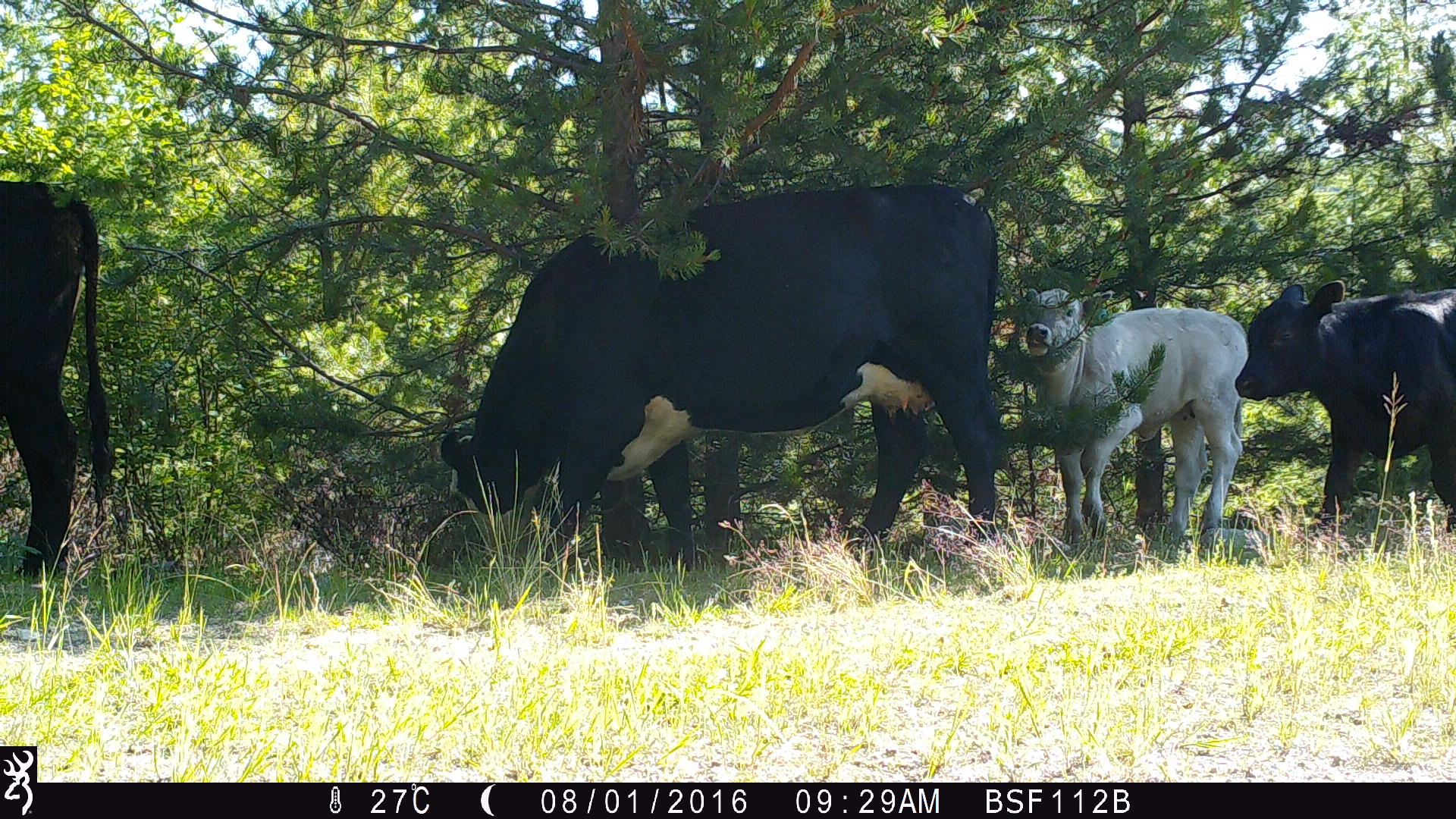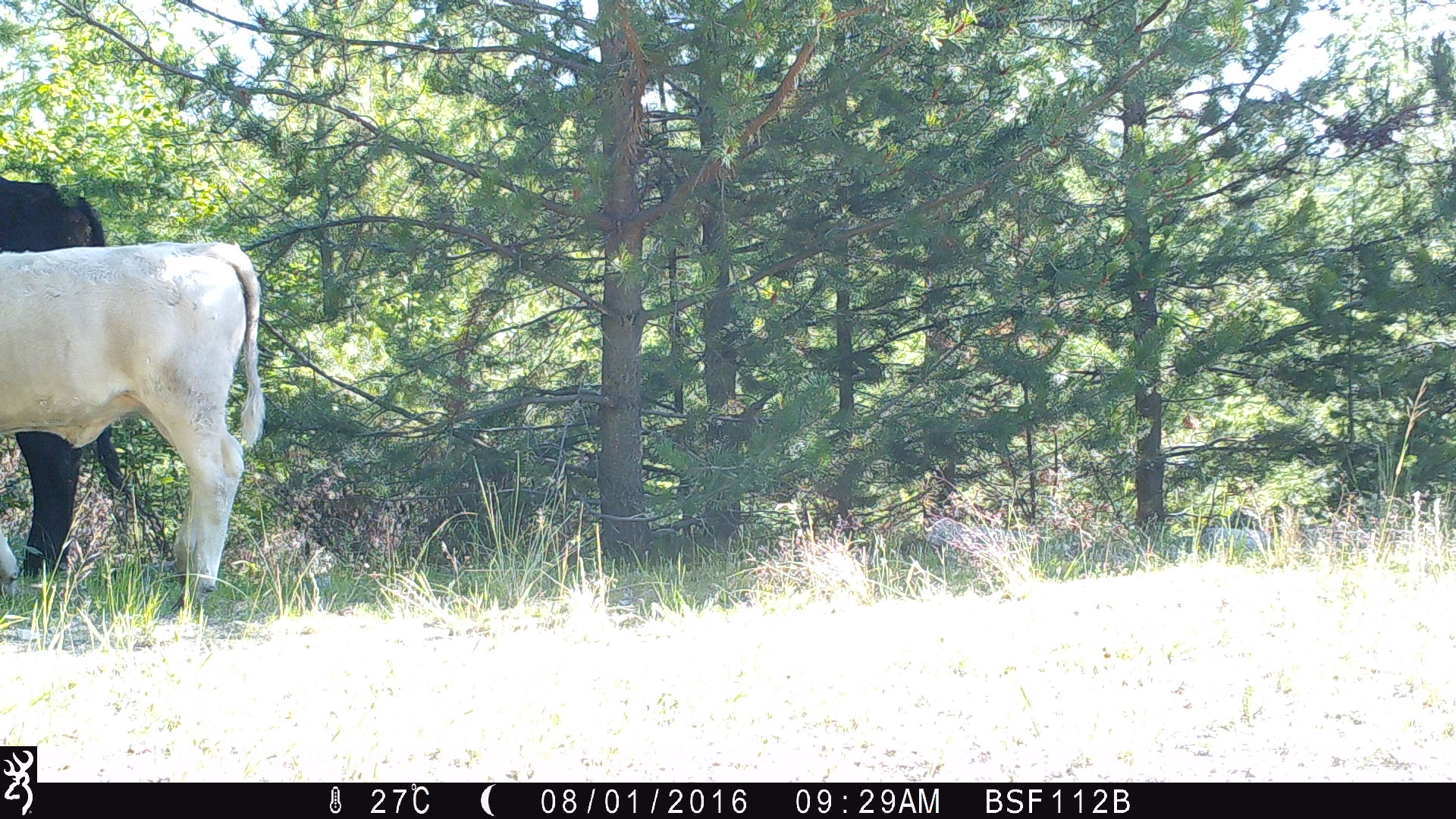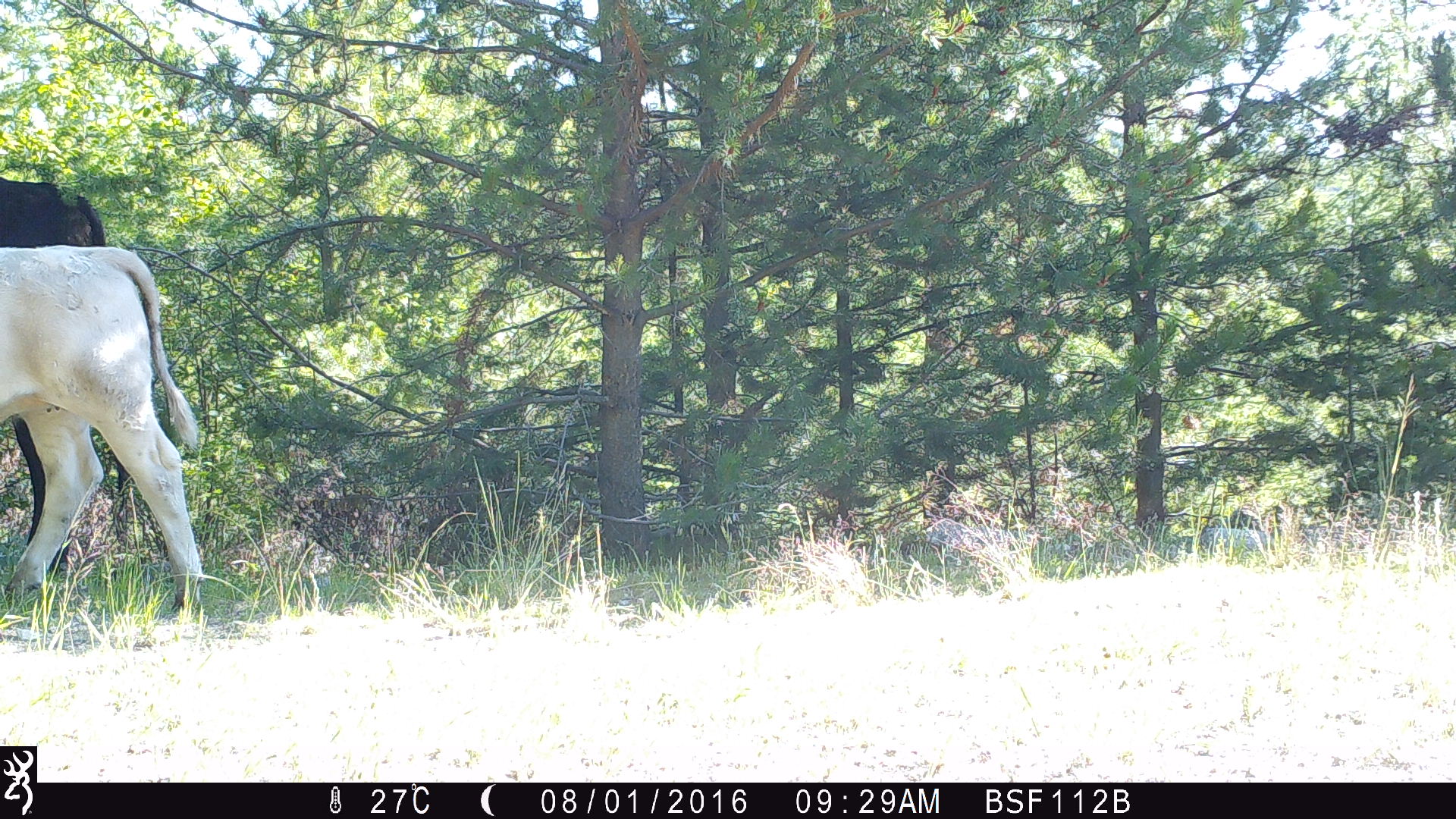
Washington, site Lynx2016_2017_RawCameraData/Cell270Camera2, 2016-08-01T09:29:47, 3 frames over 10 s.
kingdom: Animalia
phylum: Chordata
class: Mammalia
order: Artiodactyla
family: Bovidae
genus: Bos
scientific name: Bos taurus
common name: domestic cattle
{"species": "domestic cattle (Bos taurus)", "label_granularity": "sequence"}